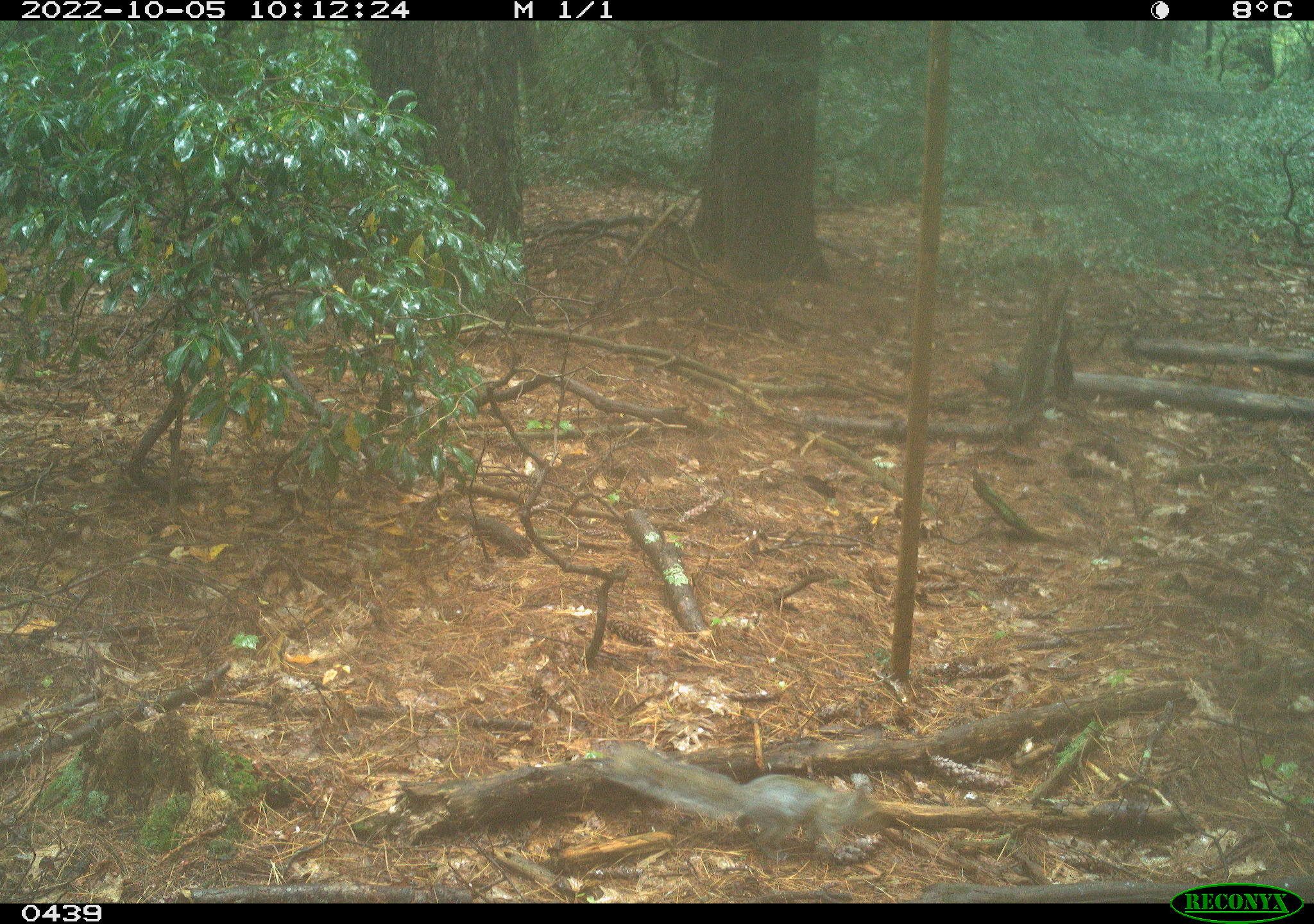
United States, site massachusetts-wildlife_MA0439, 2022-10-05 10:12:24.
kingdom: Animalia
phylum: Chordata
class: Mammalia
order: Rodentia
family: Sciuridae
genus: Sciurus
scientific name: Sciurus carolinensis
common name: gray squirrel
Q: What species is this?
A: Gray squirrel (Sciurus carolinensis).